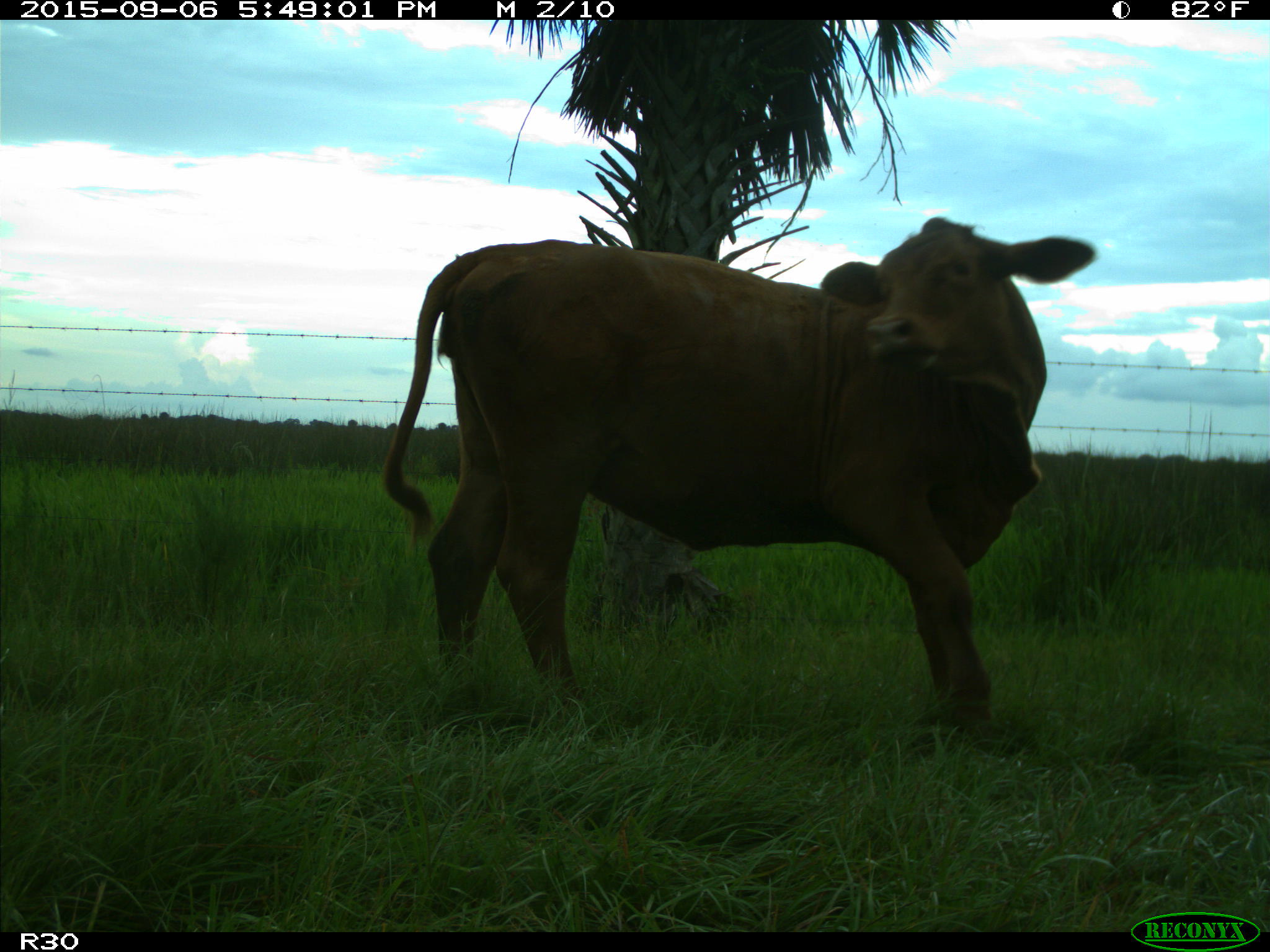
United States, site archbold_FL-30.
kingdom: Animalia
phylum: Chordata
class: Mammalia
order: Artiodactyla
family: Bovidae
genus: Bos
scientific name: Bos taurus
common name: domestic cow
Bos taurus (domestic cow).